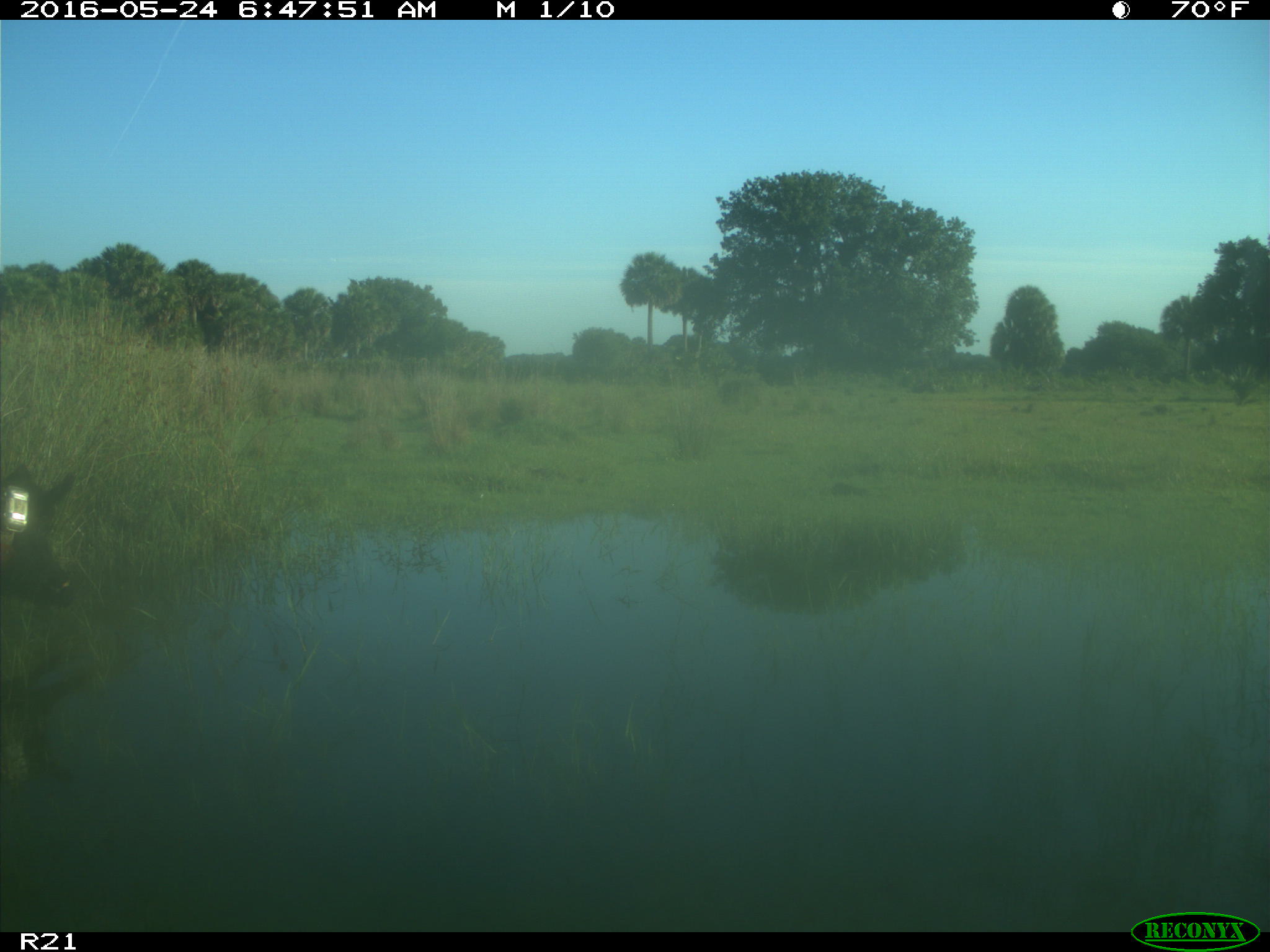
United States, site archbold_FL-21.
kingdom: Animalia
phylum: Chordata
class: Mammalia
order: Artiodactyla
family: Suidae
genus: Sus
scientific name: Sus scrofa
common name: wild boar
Sus scrofa (wild boar).